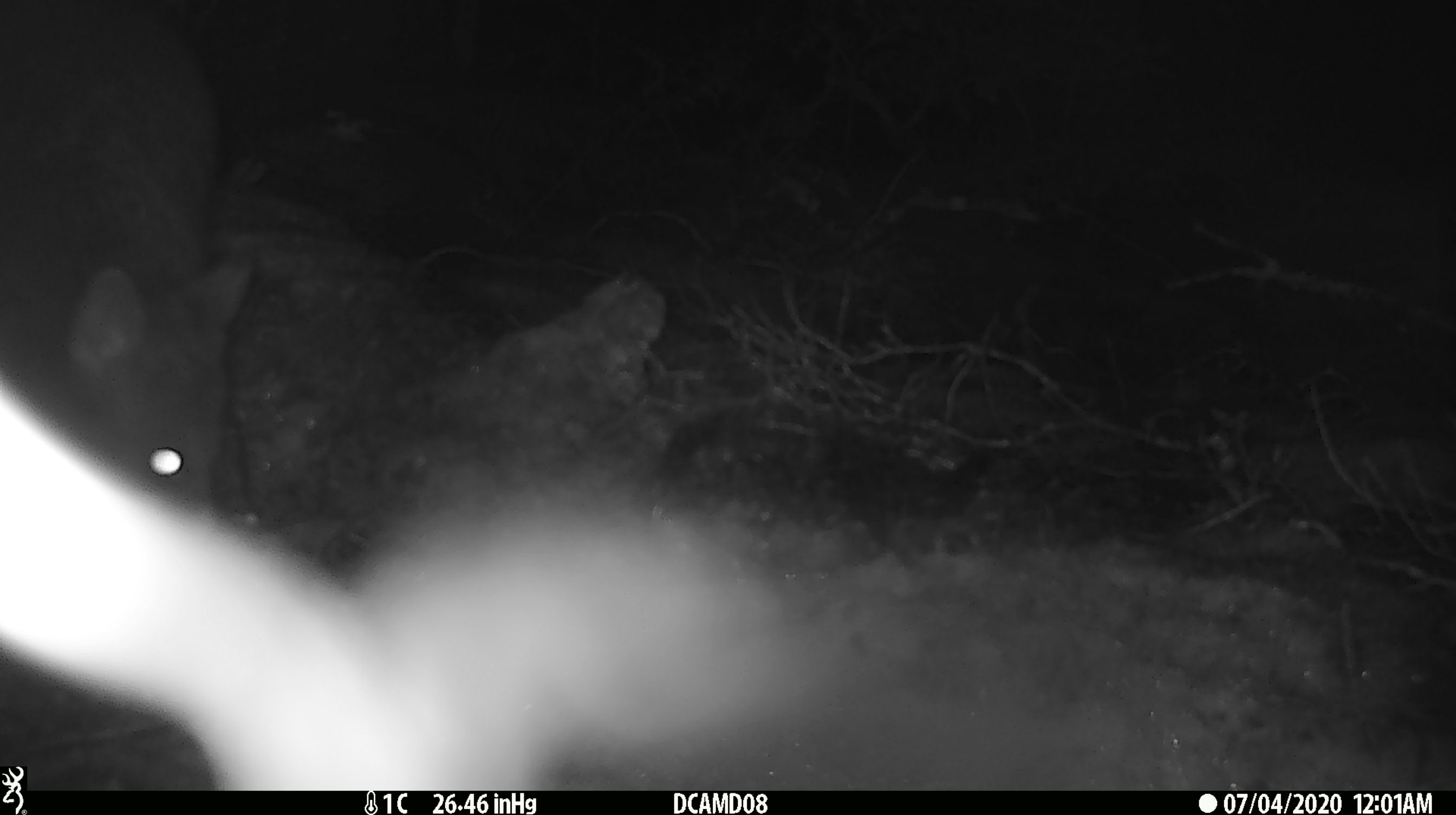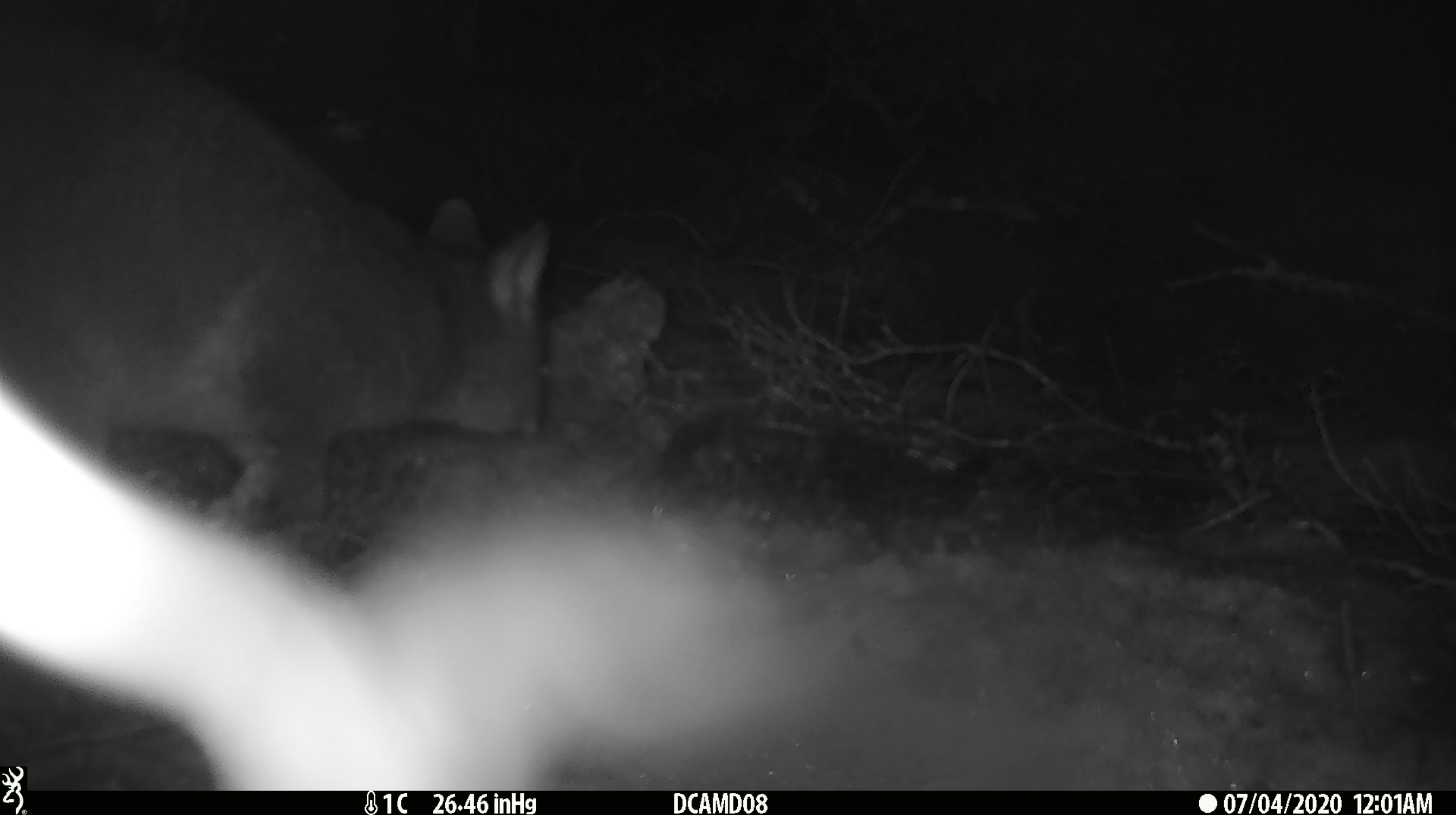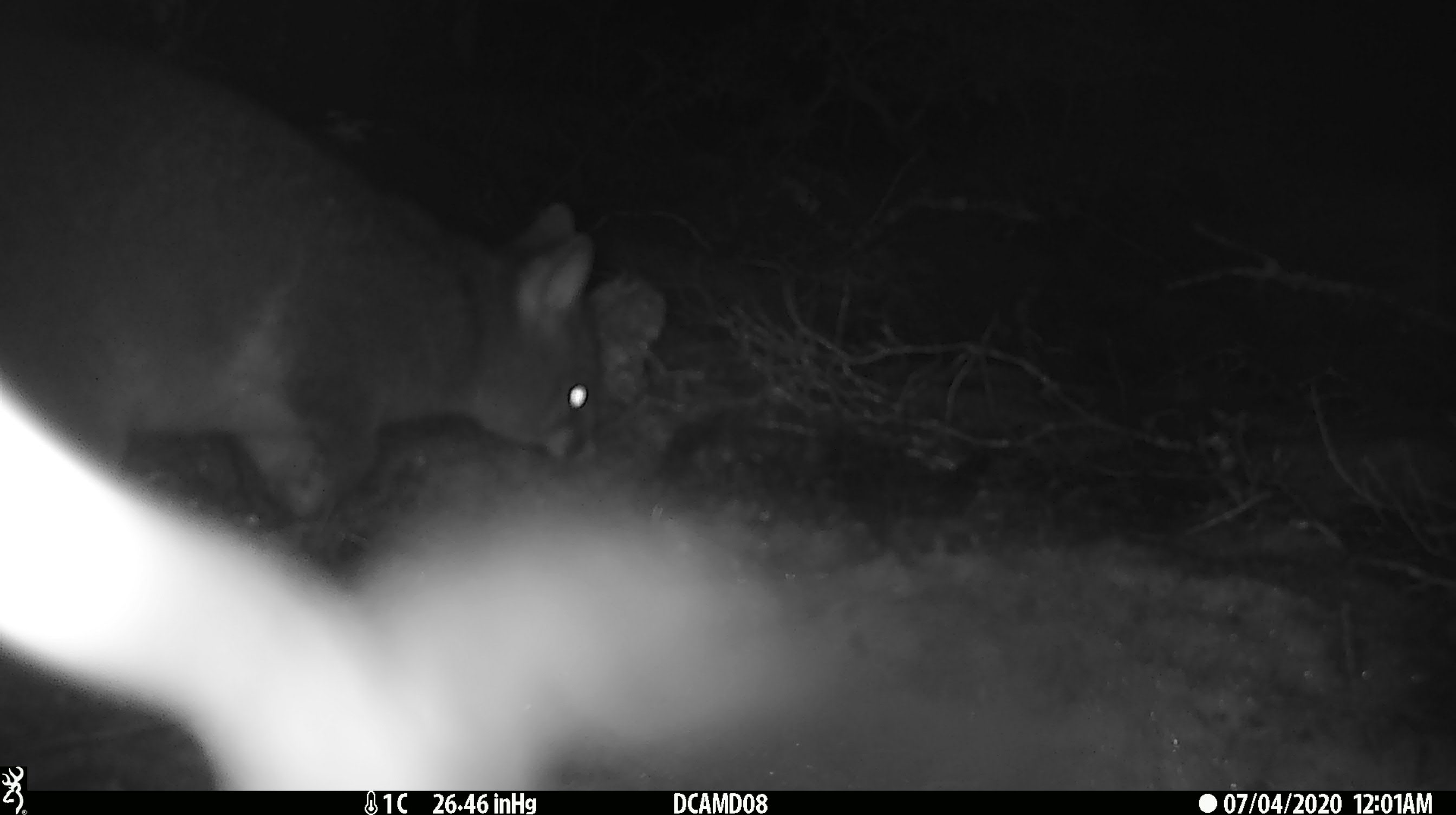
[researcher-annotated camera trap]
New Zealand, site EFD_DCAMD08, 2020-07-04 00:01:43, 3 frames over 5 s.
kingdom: Animalia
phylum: Chordata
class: Mammalia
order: Diprotodontia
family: Phalangeridae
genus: Trichosurus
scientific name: Trichosurus vulpecula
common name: common brushtail possum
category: possum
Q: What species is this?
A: Possum (common brushtail possum) (Trichosurus vulpecula).